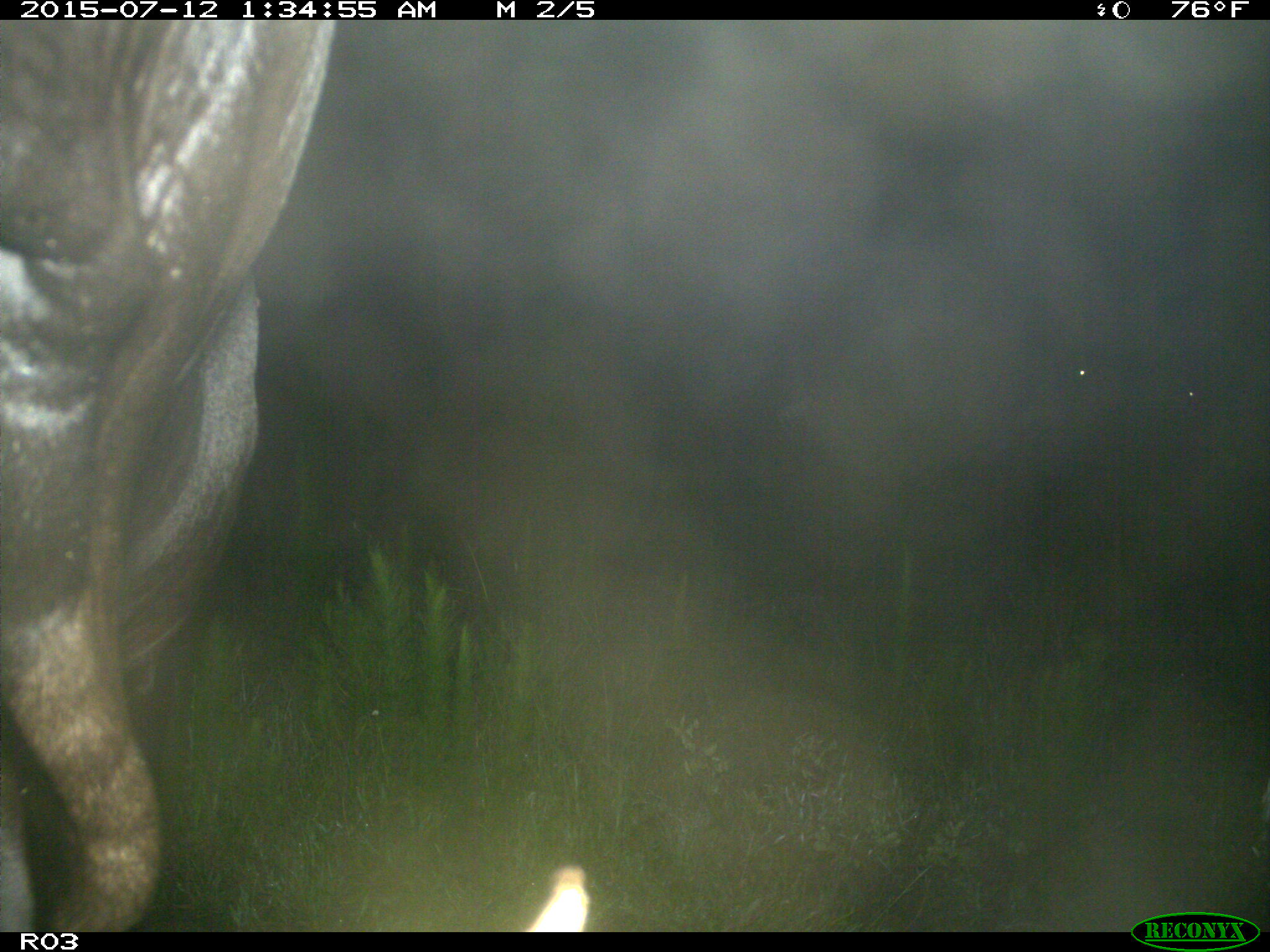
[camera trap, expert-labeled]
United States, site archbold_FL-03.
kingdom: Animalia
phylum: Chordata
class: Mammalia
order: Artiodactyla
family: Bovidae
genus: Bos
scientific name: Bos taurus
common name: domestic cow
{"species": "Bos taurus (domestic cow)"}